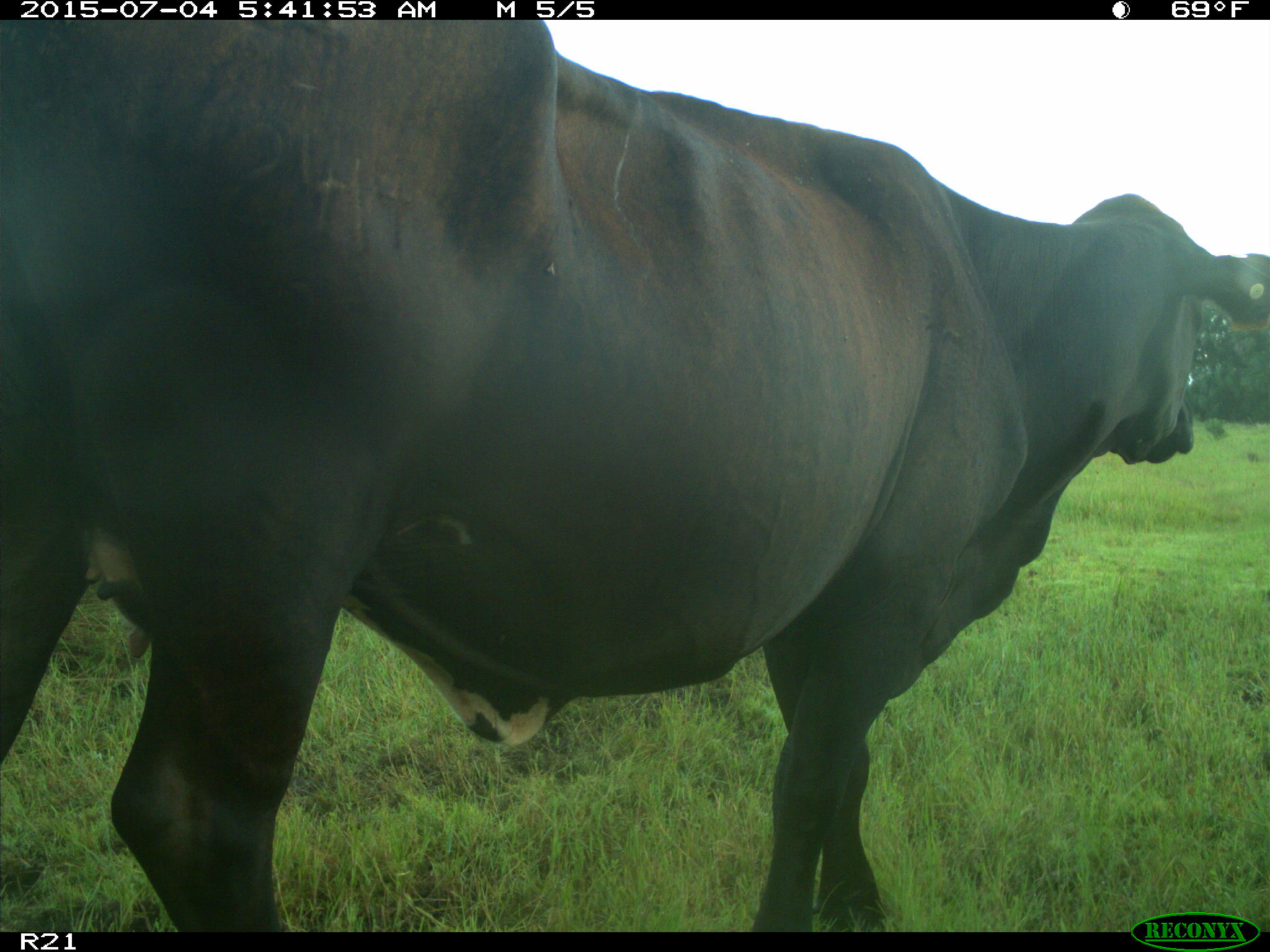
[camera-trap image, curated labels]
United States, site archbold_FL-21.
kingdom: Animalia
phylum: Chordata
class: Mammalia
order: Artiodactyla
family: Bovidae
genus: Bos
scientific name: Bos taurus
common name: domestic cow